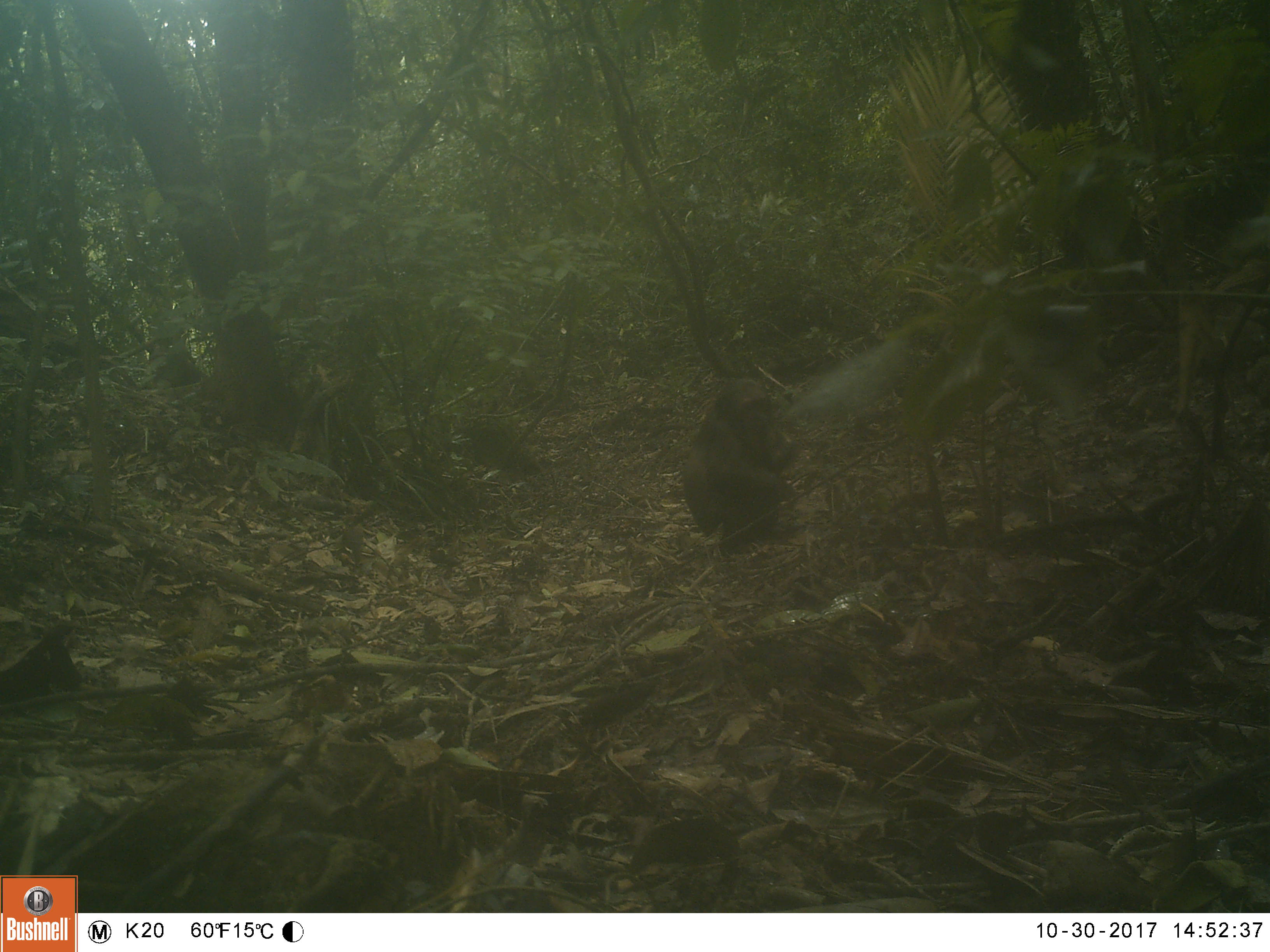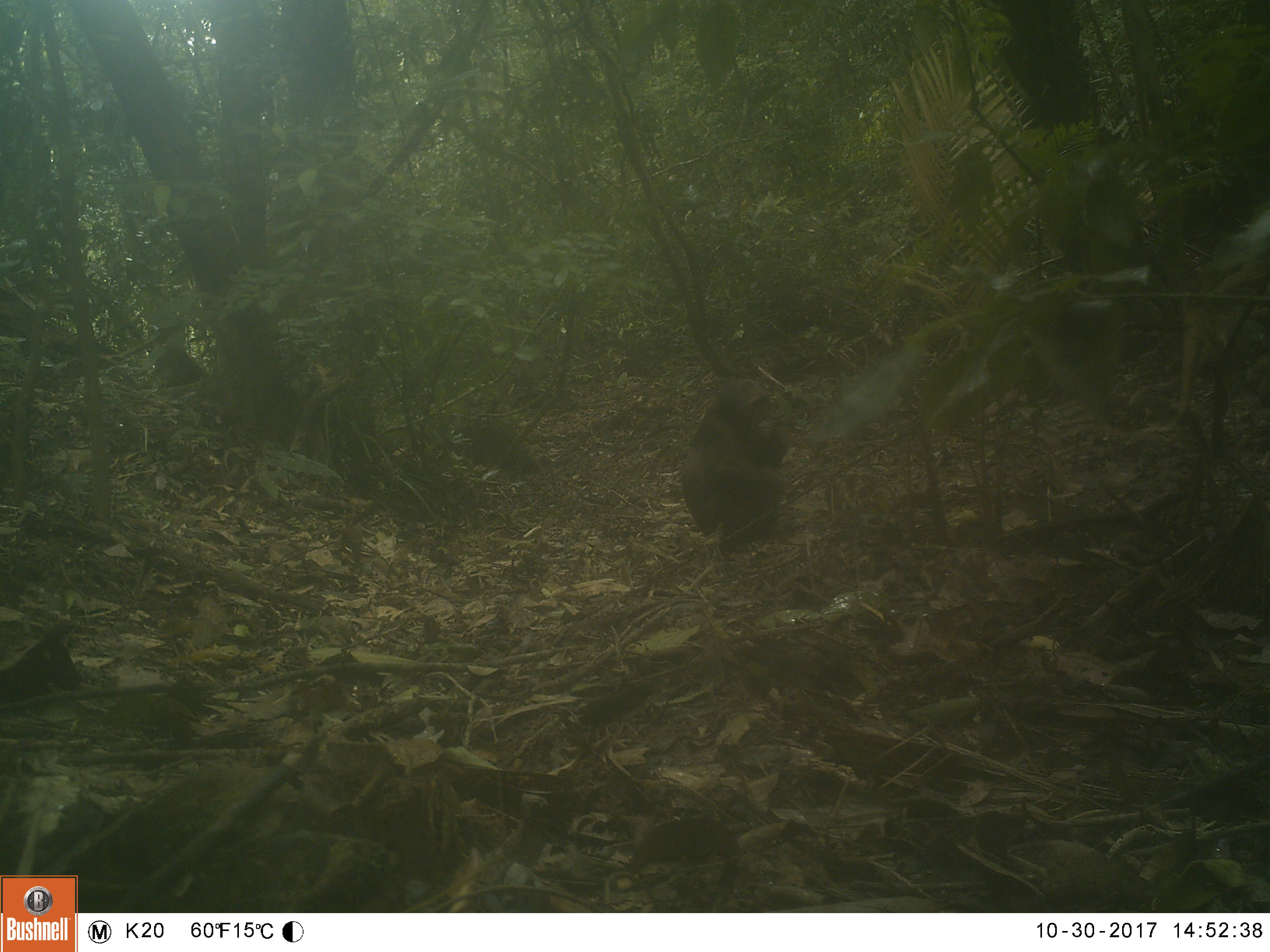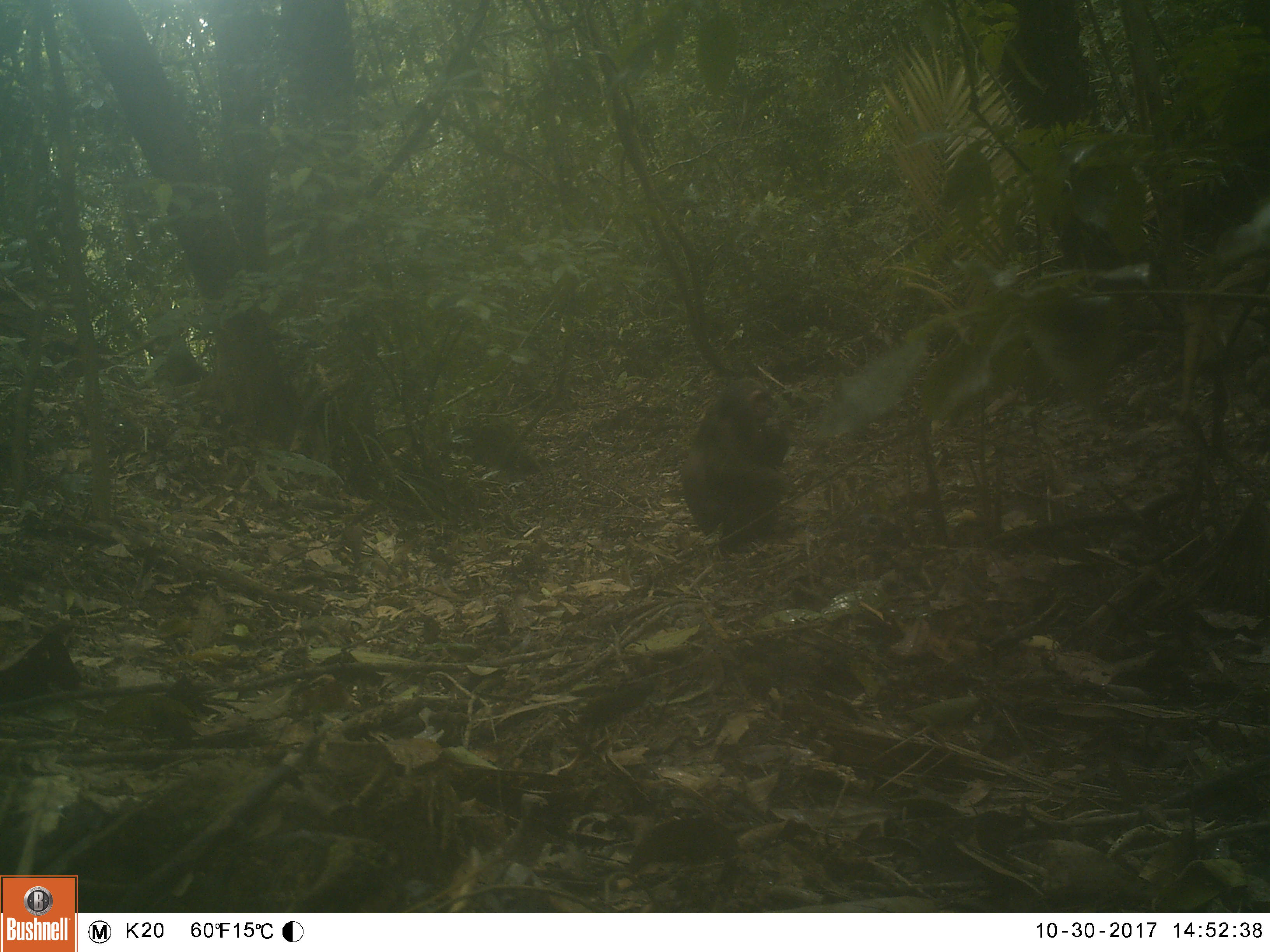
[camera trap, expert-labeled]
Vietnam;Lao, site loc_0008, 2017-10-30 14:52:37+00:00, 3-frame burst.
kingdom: Animalia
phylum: Chordata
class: Mammalia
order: Primates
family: Cercopithecidae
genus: Macaca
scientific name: Macaca arctoides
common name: stump-tailed macaque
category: stump tailed macaque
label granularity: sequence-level